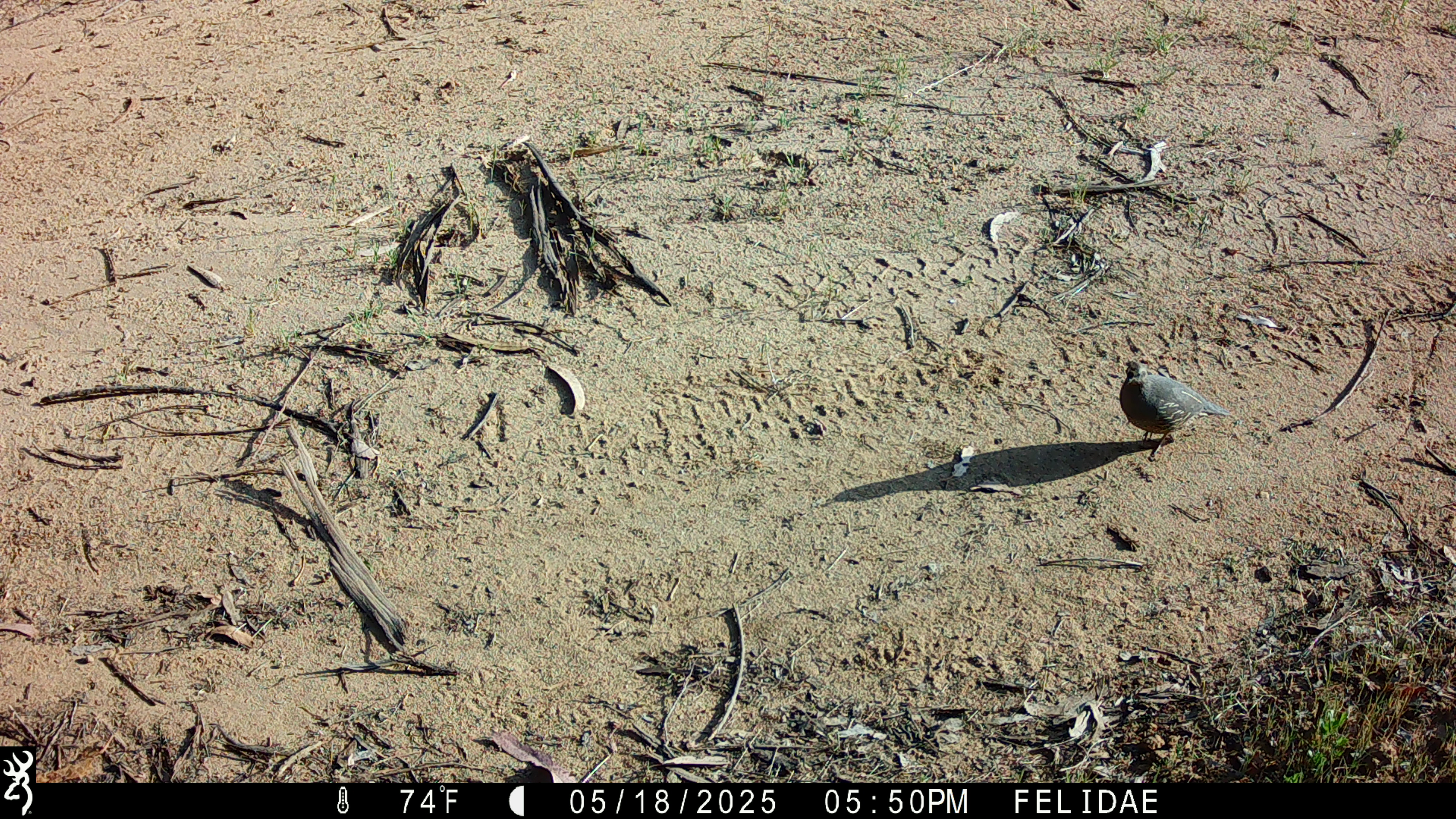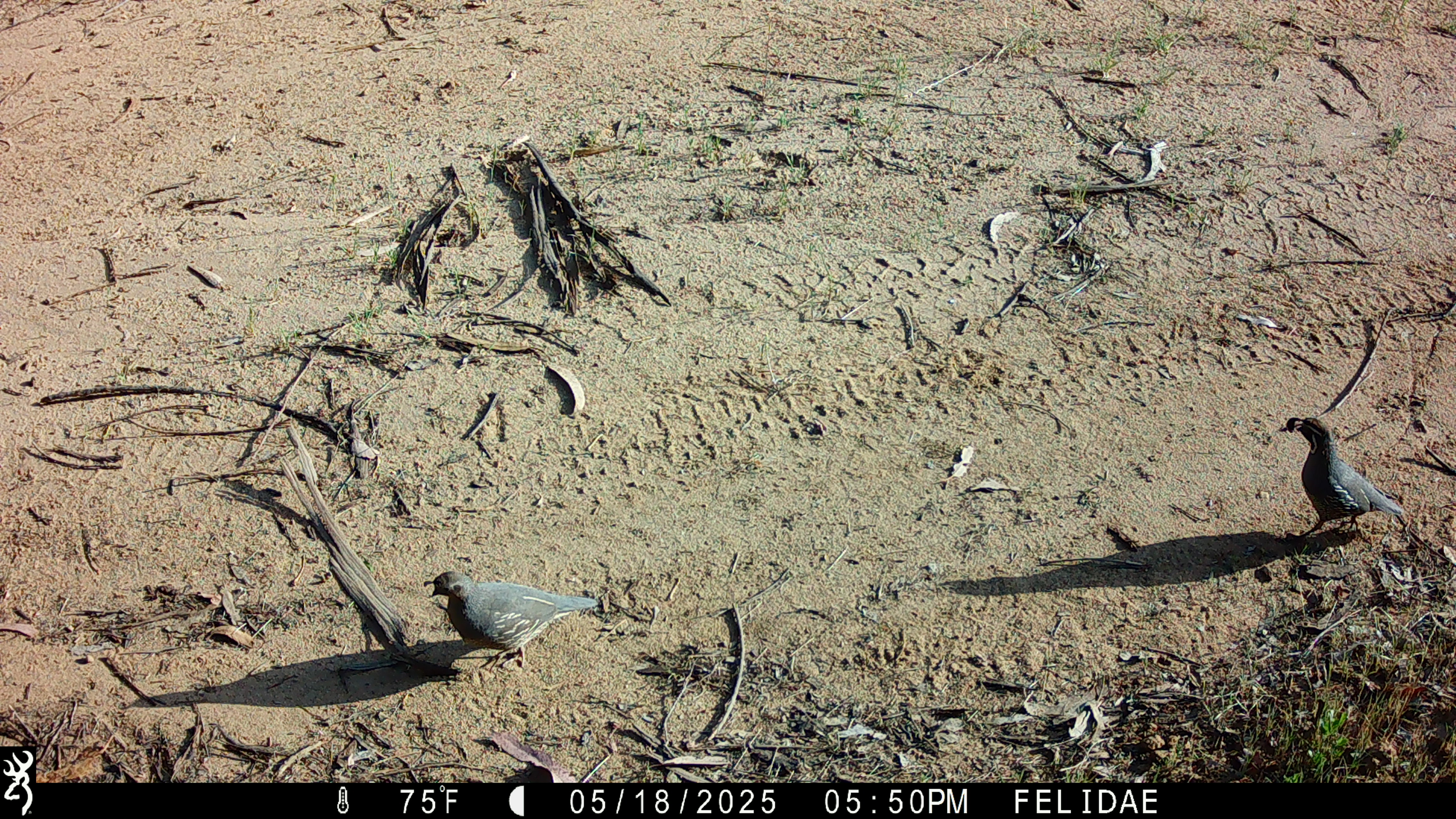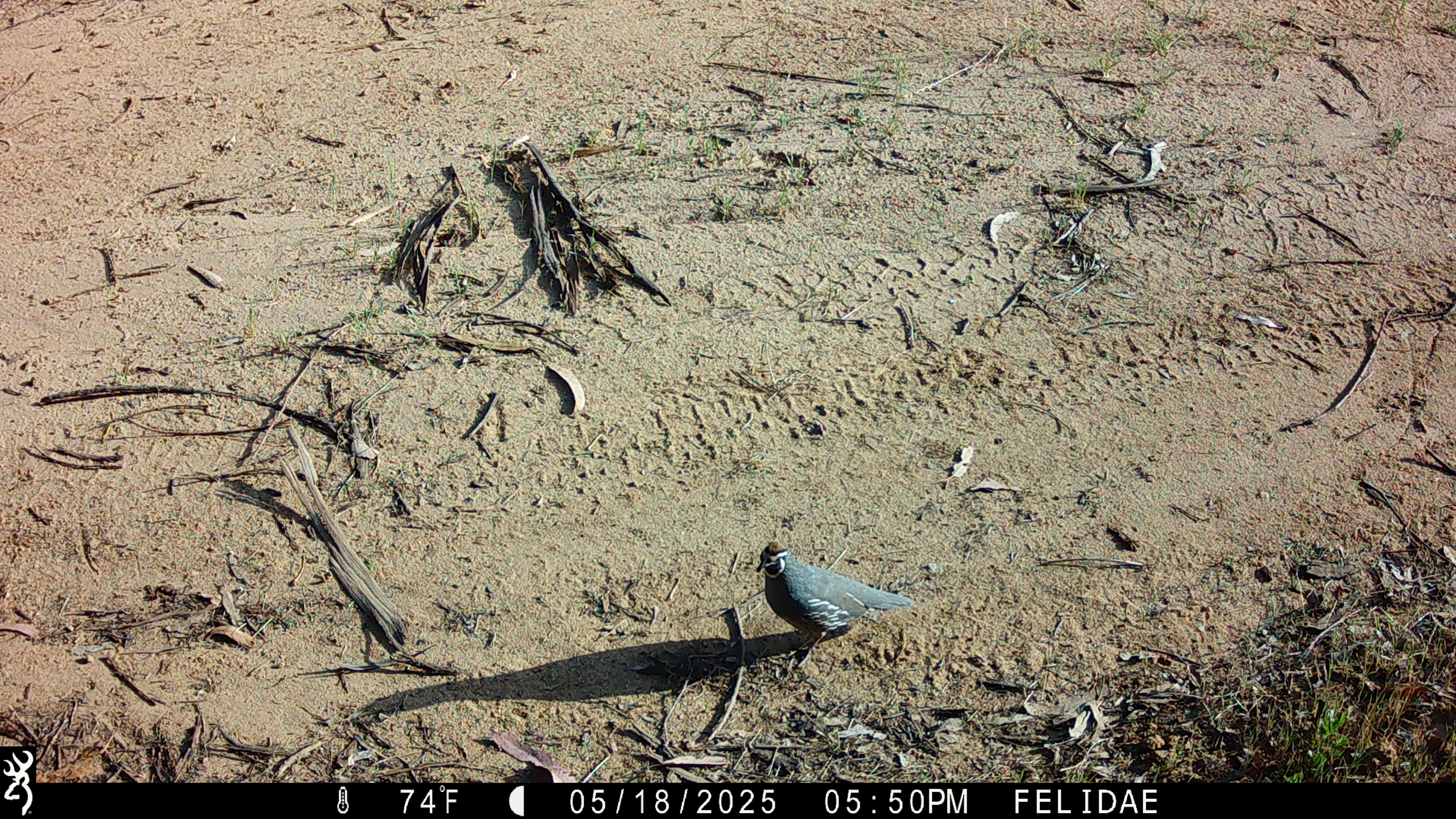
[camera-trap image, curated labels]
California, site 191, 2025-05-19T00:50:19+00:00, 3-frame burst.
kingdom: Animalia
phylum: Chordata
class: Aves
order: Galliformes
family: Odontophoridae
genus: Callipepla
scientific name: Callipepla californica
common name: california quail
California quail (Callipepla californica).